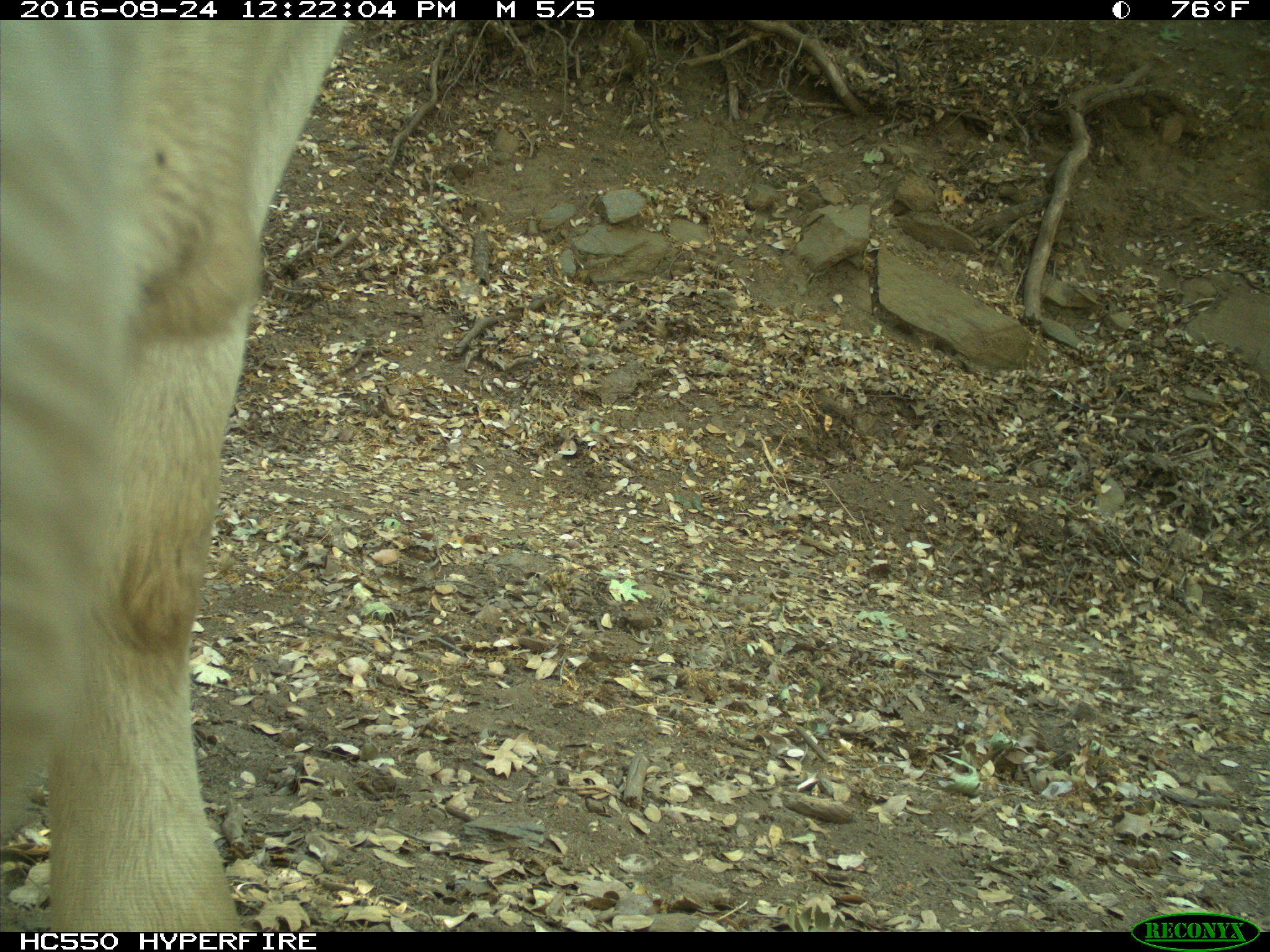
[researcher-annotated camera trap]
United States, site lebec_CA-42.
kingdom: Animalia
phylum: Chordata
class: Mammalia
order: Artiodactyla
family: Bovidae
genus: Bos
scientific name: Bos taurus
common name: domestic cow